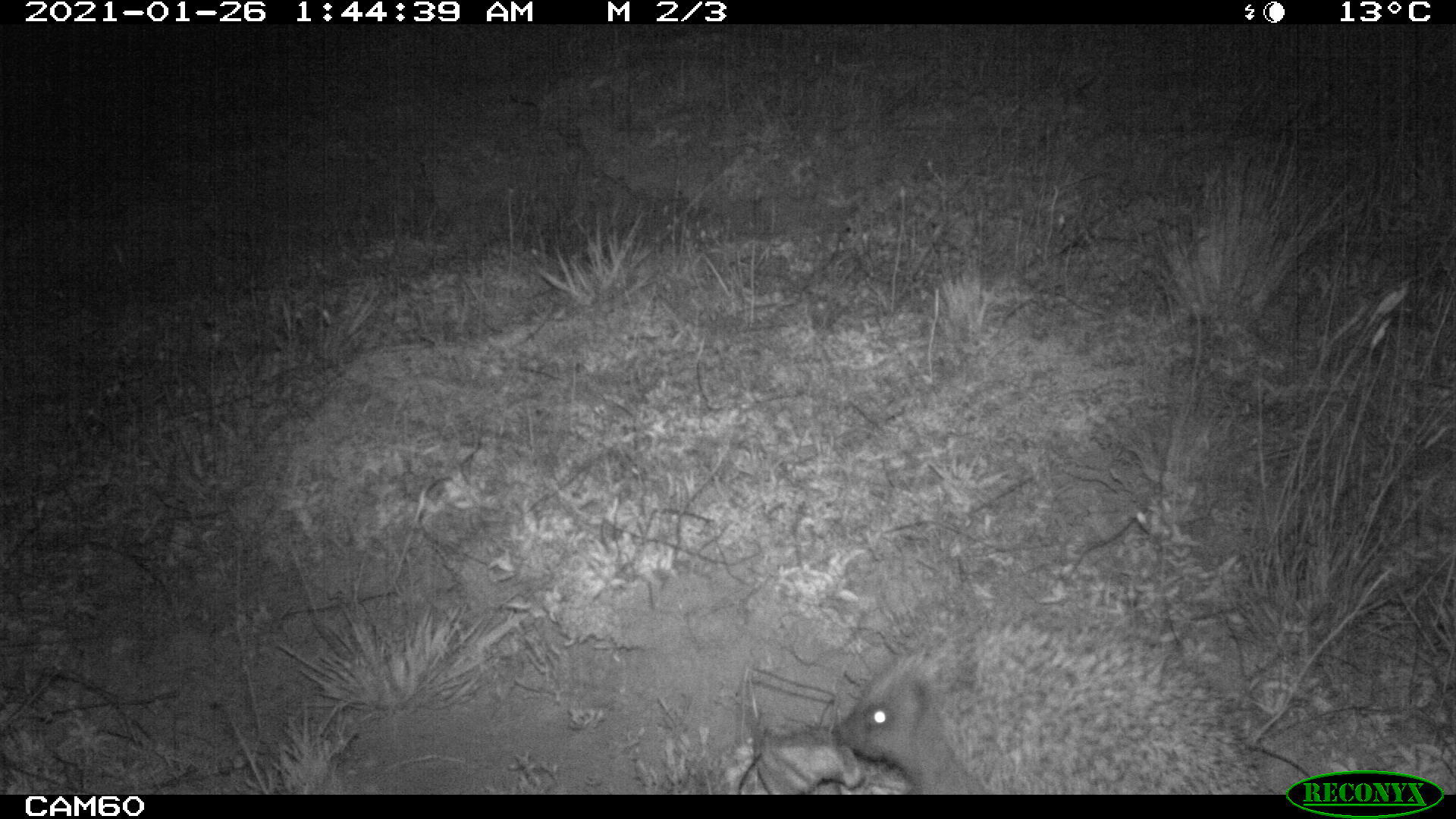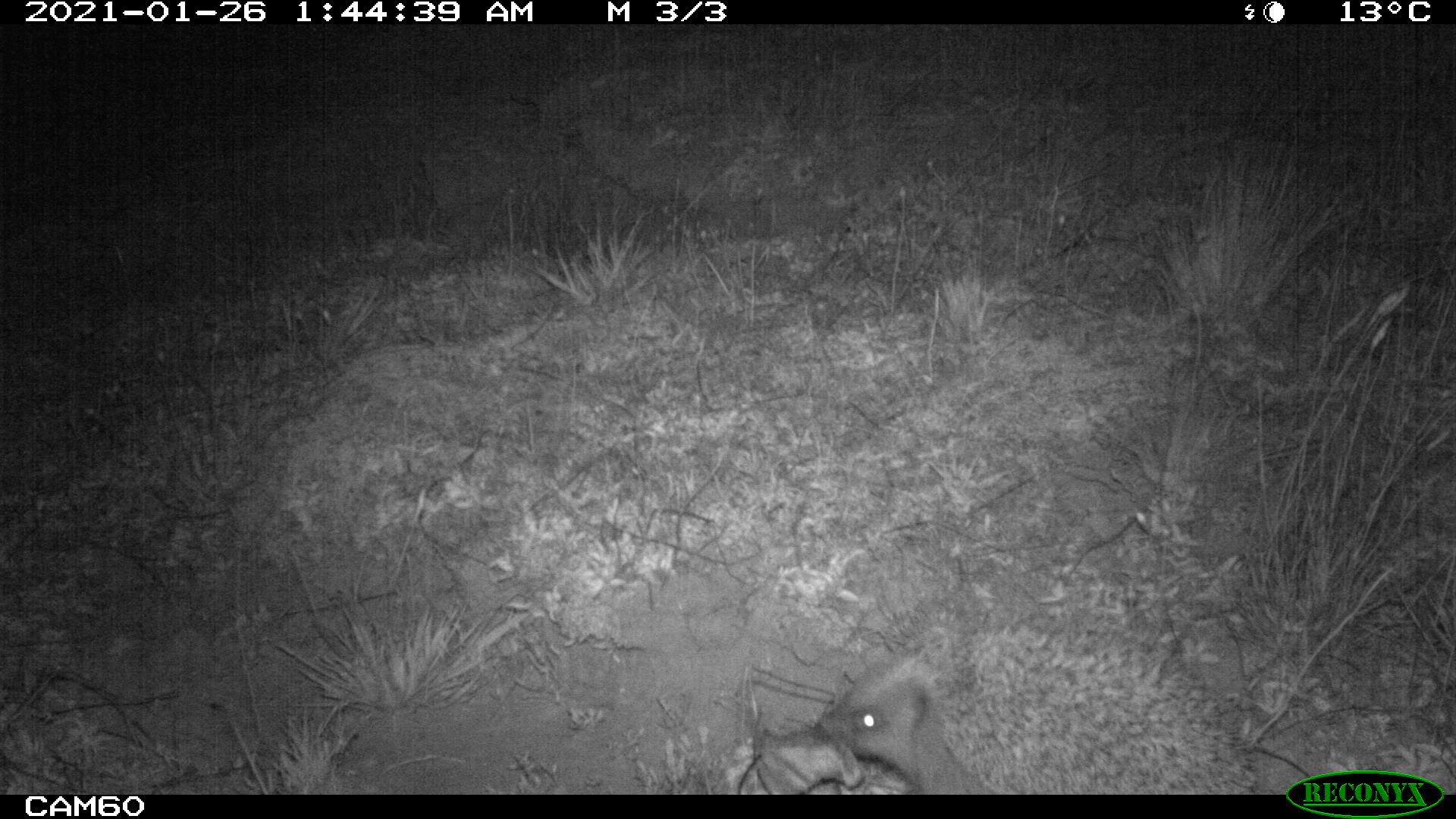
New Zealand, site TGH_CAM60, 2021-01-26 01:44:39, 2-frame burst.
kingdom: Animalia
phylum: Chordata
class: Mammalia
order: Eulipotyphla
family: Erinaceidae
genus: Erinaceus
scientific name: Erinaceus europaeus europaeus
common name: european hedgehog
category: hedgehog